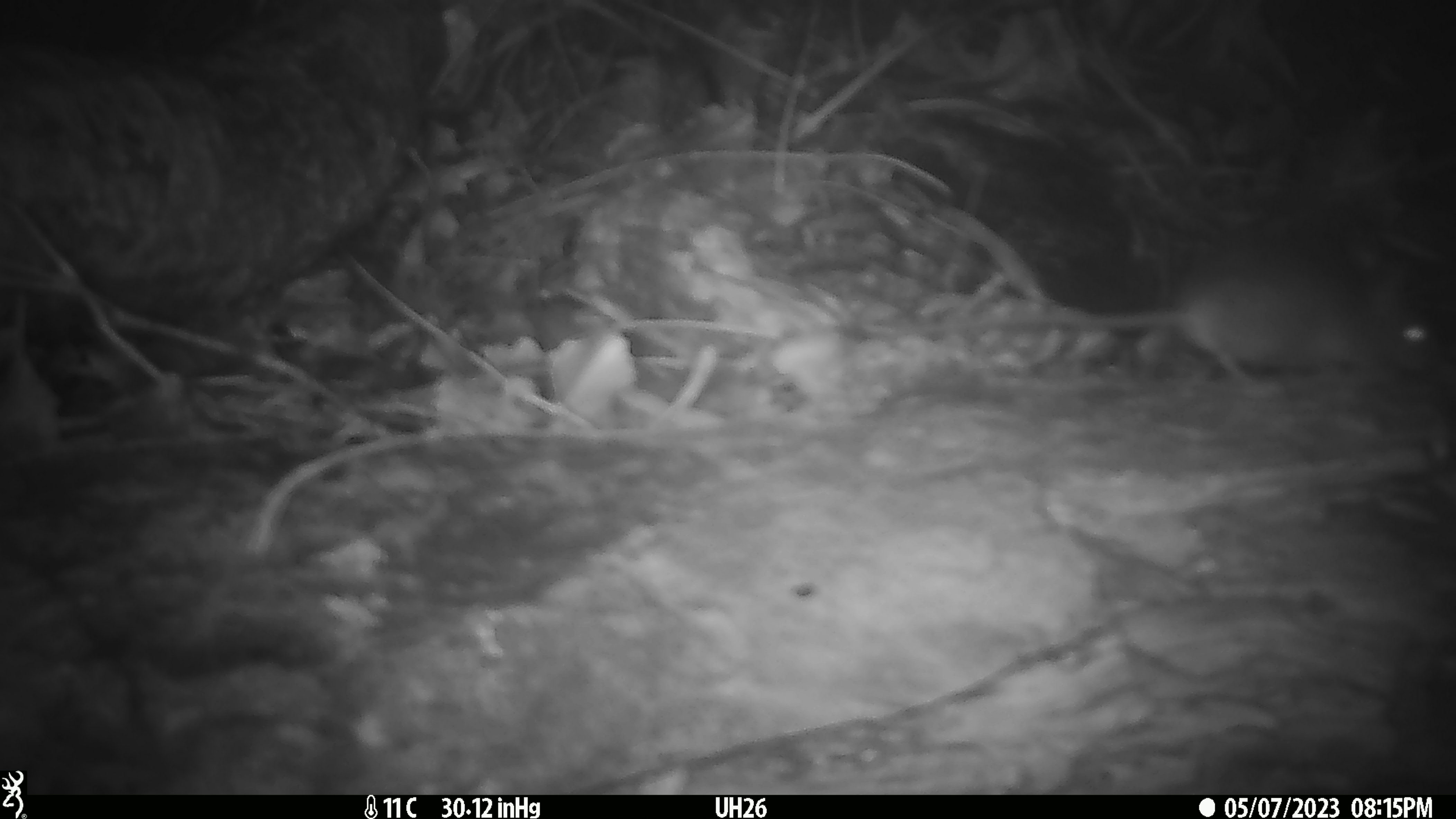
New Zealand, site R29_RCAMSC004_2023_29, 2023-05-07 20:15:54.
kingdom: Animalia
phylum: Chordata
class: Mammalia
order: Rodentia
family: Muridae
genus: Mus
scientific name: Mus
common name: mouse